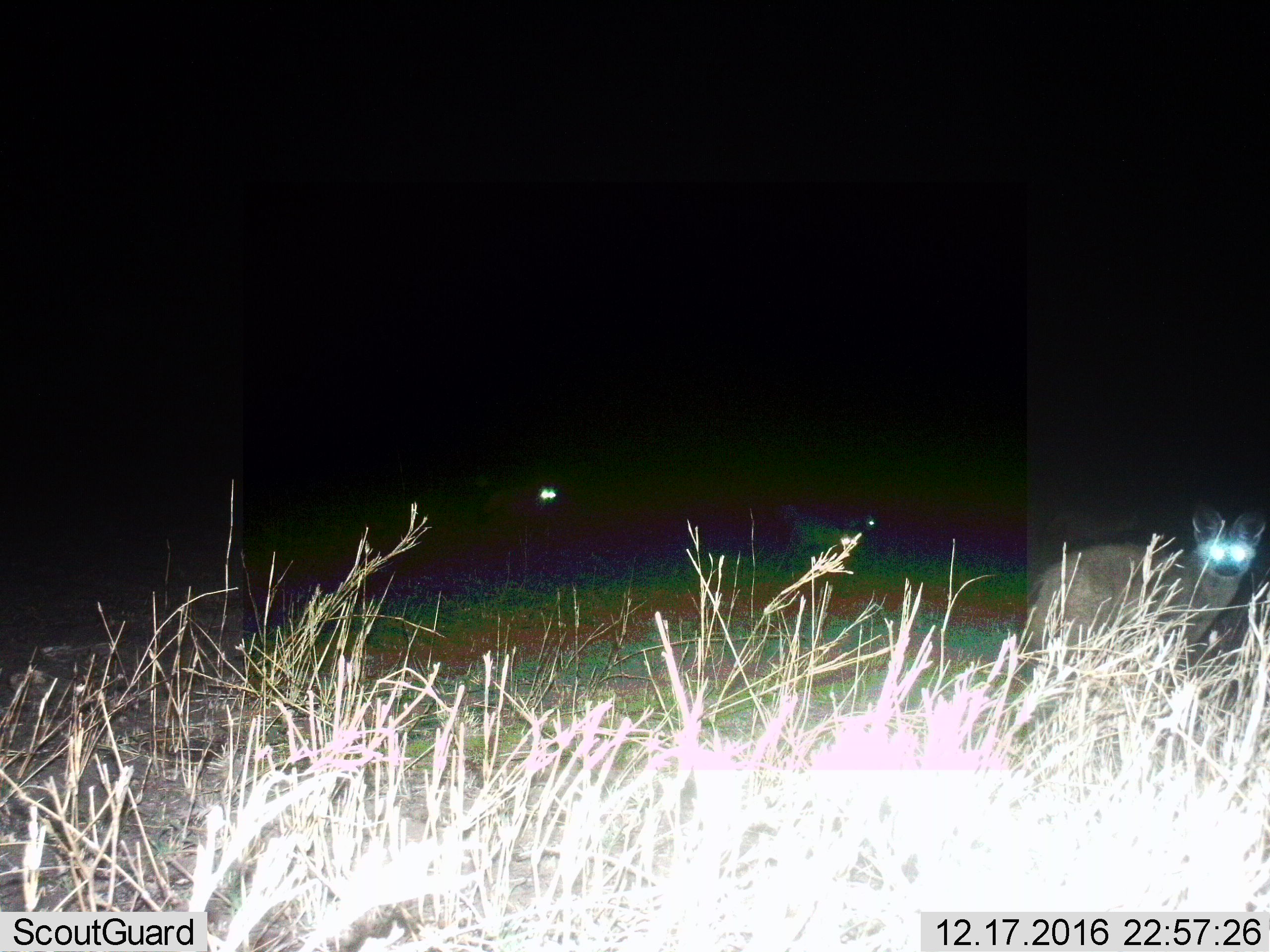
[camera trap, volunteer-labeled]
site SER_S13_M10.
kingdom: Animalia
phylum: Chordata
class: Mammalia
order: Carnivora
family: Canidae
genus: Otocyon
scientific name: Otocyon megalotis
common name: bat-eared fox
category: foxbateared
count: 2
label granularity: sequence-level